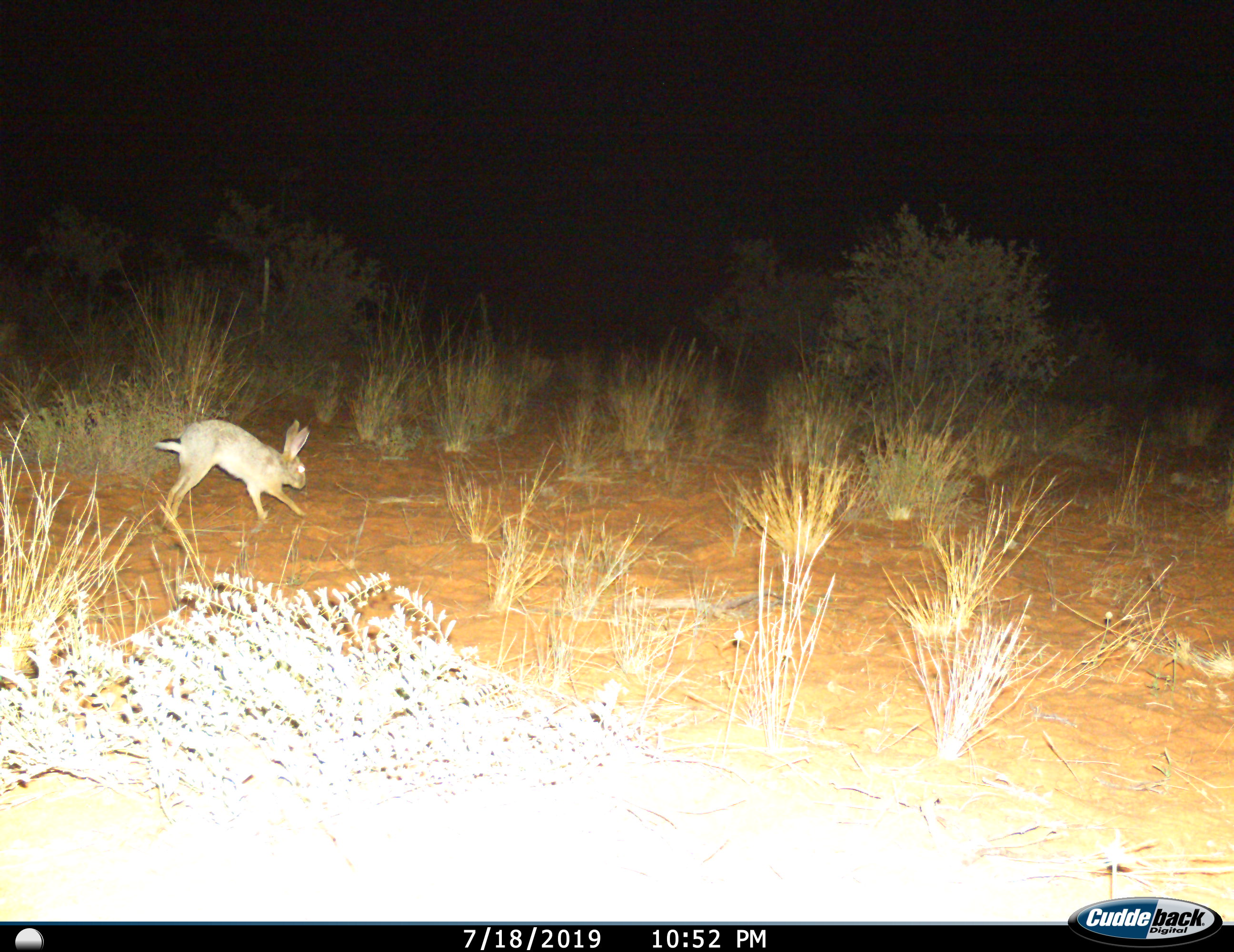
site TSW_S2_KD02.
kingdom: Animalia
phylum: Chordata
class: Mammalia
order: Lagomorpha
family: Leporidae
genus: Lepus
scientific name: Lepus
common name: hare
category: hareunknown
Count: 1.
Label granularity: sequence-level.